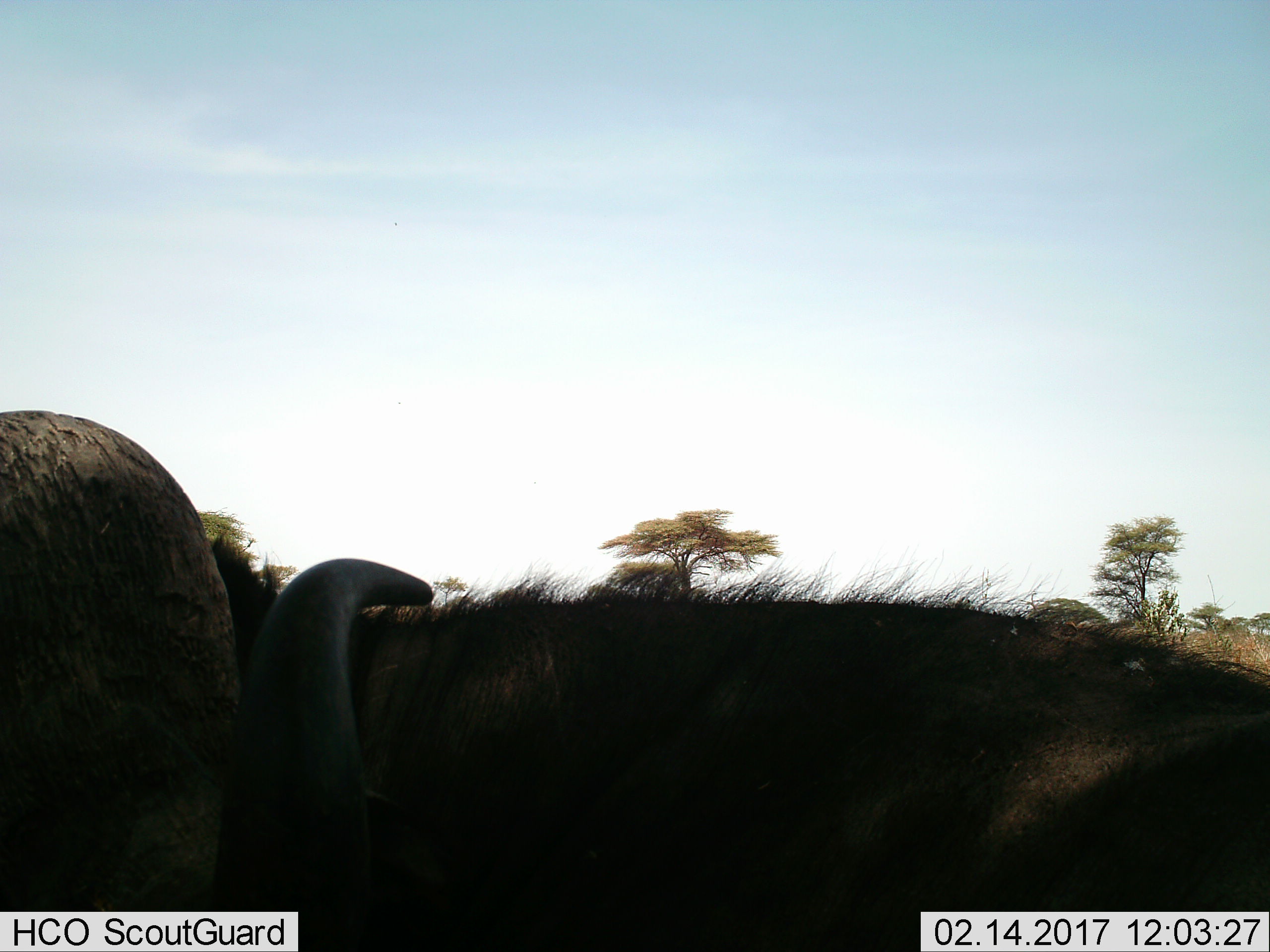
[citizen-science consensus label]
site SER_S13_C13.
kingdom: Animalia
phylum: Chordata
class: Mammalia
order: Artiodactyla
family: Bovidae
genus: Syncerus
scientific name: Syncerus caffer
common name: african buffalo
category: buffalo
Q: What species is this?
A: Buffalo (african buffalo) (Syncerus caffer).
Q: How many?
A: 1.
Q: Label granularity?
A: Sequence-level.